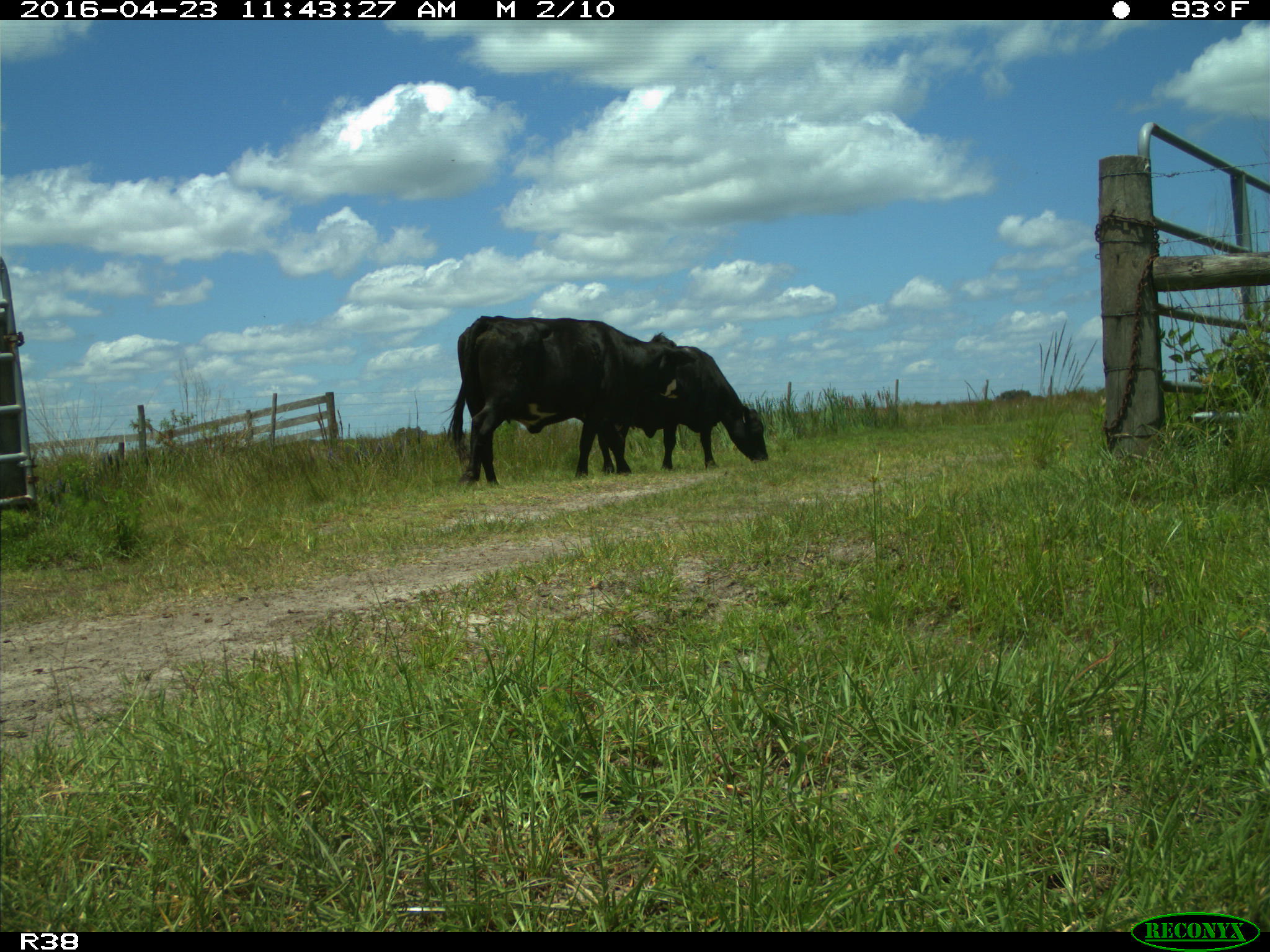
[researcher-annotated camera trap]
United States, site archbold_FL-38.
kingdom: Animalia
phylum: Chordata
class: Mammalia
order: Artiodactyla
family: Bovidae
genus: Bos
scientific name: Bos taurus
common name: domestic cow